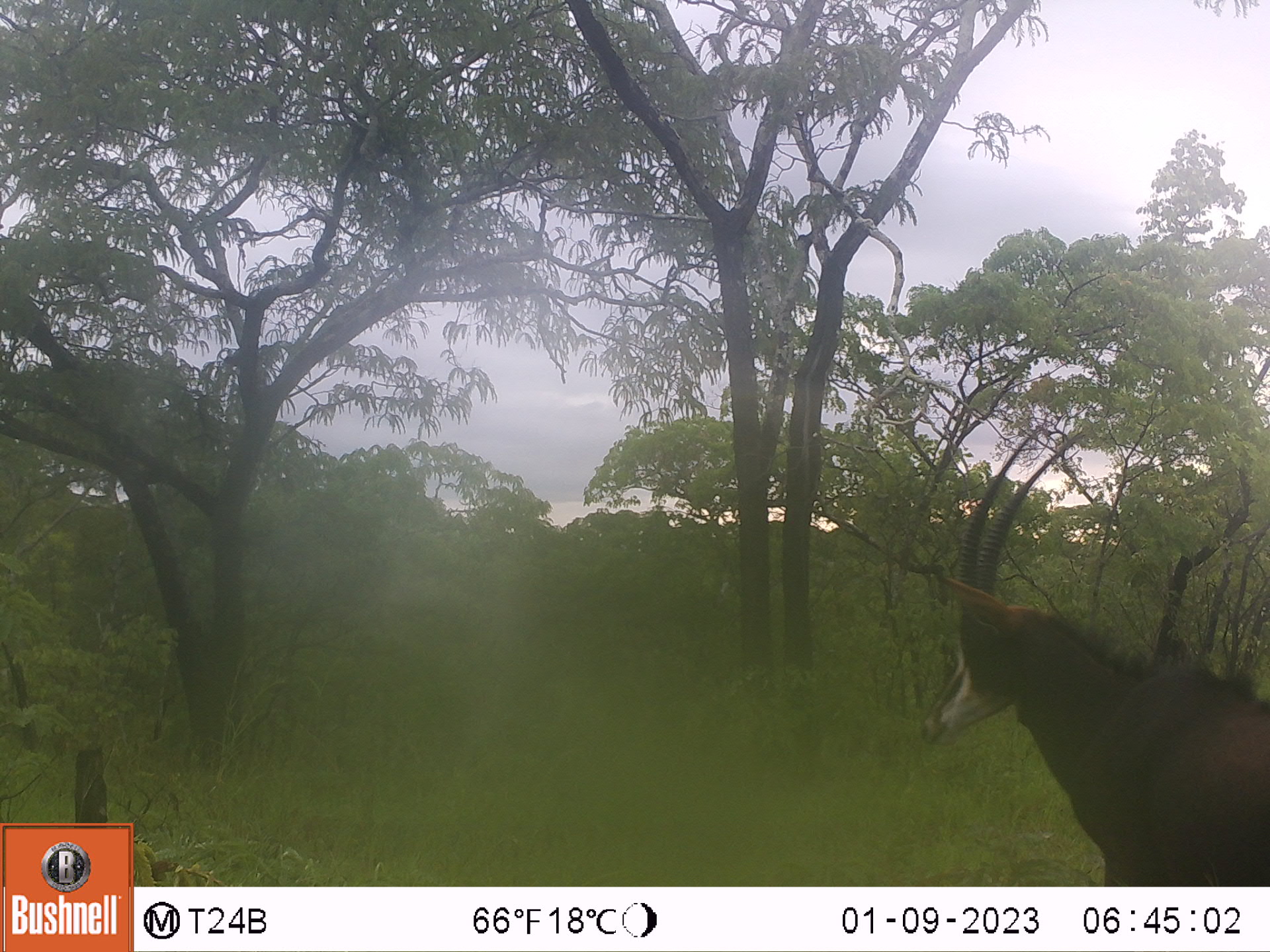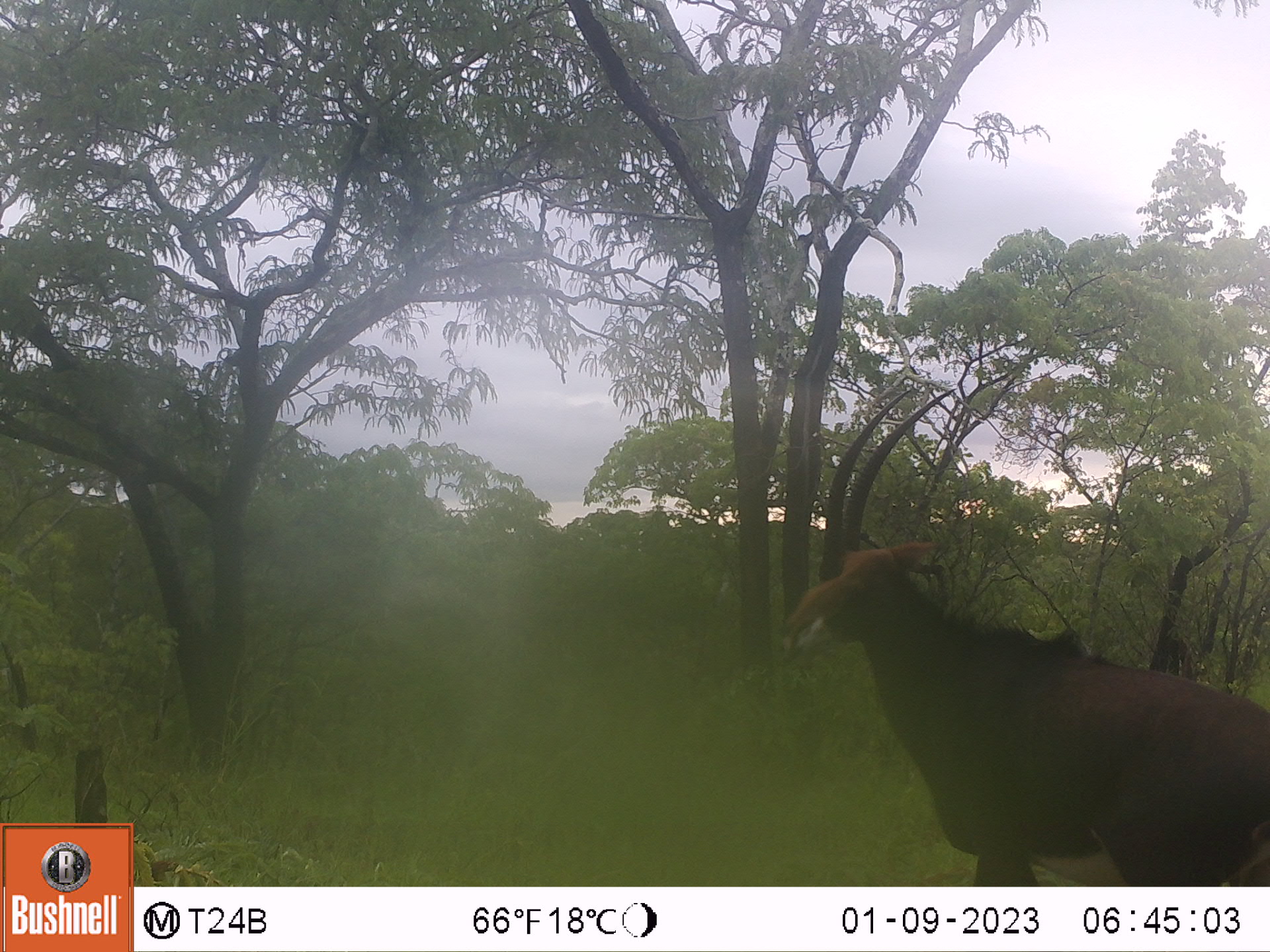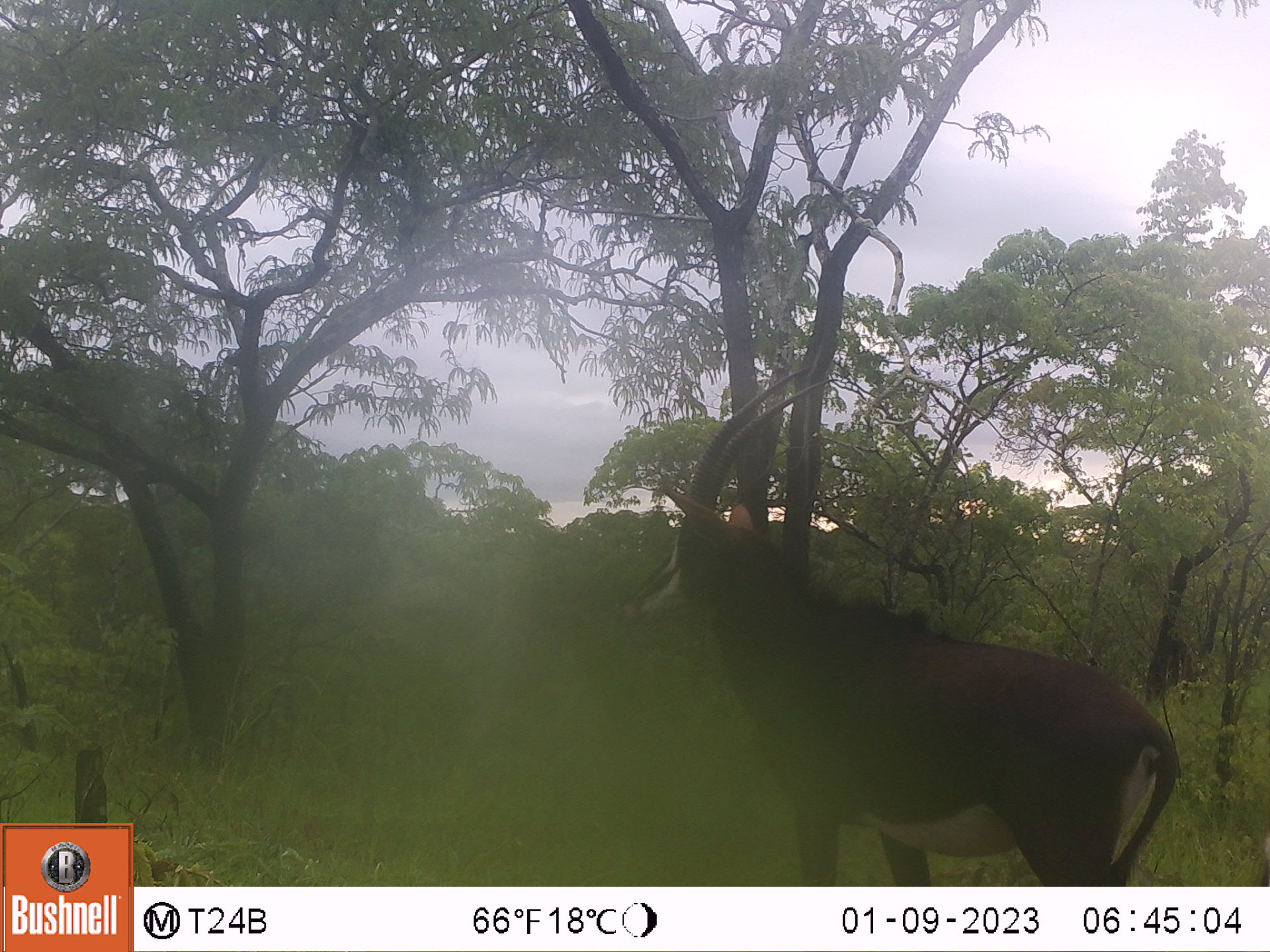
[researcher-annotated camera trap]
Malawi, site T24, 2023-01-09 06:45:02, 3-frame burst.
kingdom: Animalia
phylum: Chordata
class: Mammalia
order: Artiodactyla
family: Bovidae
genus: Hippotragus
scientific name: Hippotragus niger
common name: sable antelope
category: sable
Sable (sable antelope) (Hippotragus niger), count 1.